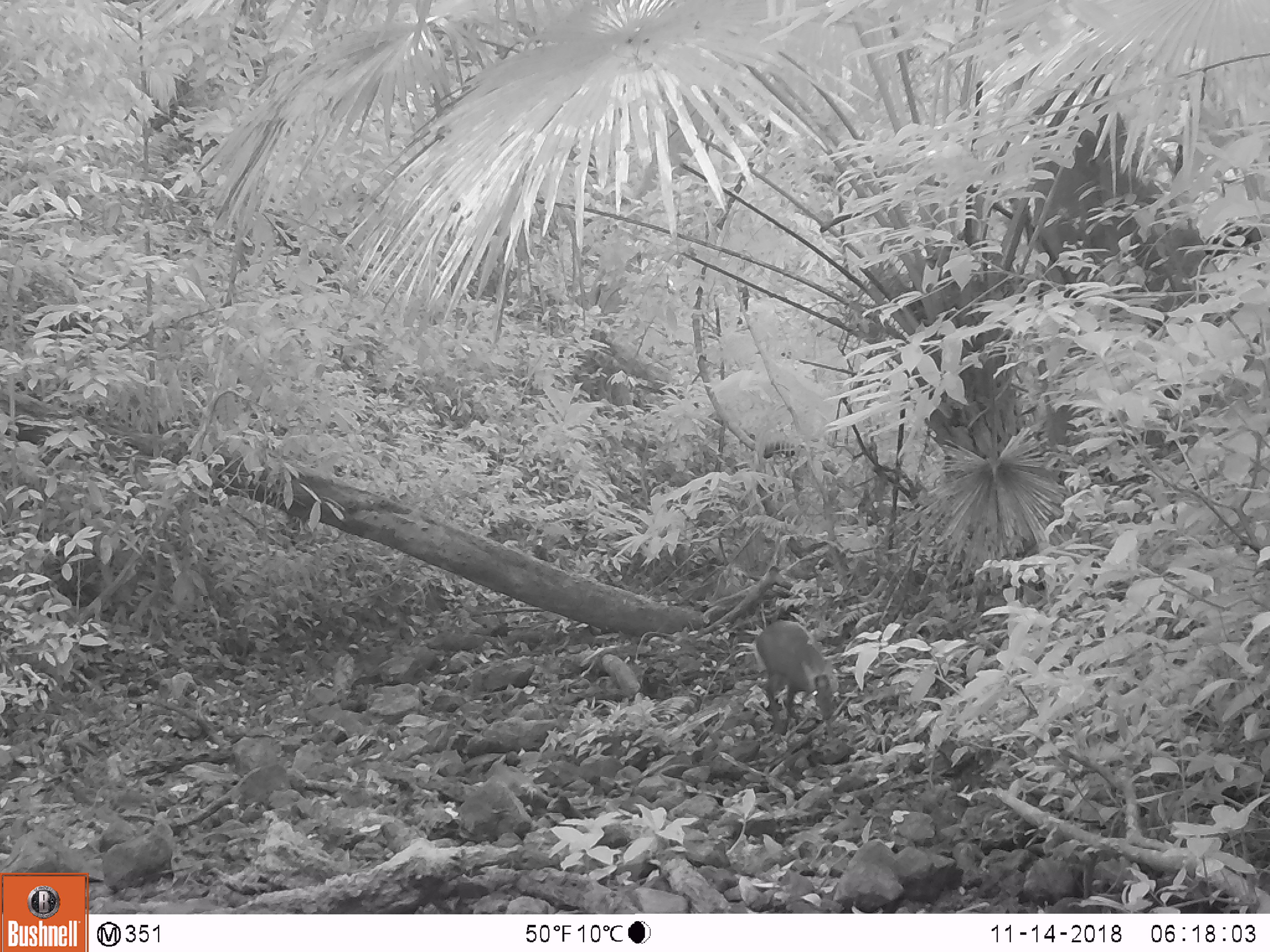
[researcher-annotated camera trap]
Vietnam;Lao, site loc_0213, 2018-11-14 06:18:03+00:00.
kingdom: Animalia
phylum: Chordata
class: Mammalia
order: Artiodactyla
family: Cervidae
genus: Muntiacus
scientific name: Muntiacus rooseveltorum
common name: roosevelt's muntjac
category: roosevelts muntjac group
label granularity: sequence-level